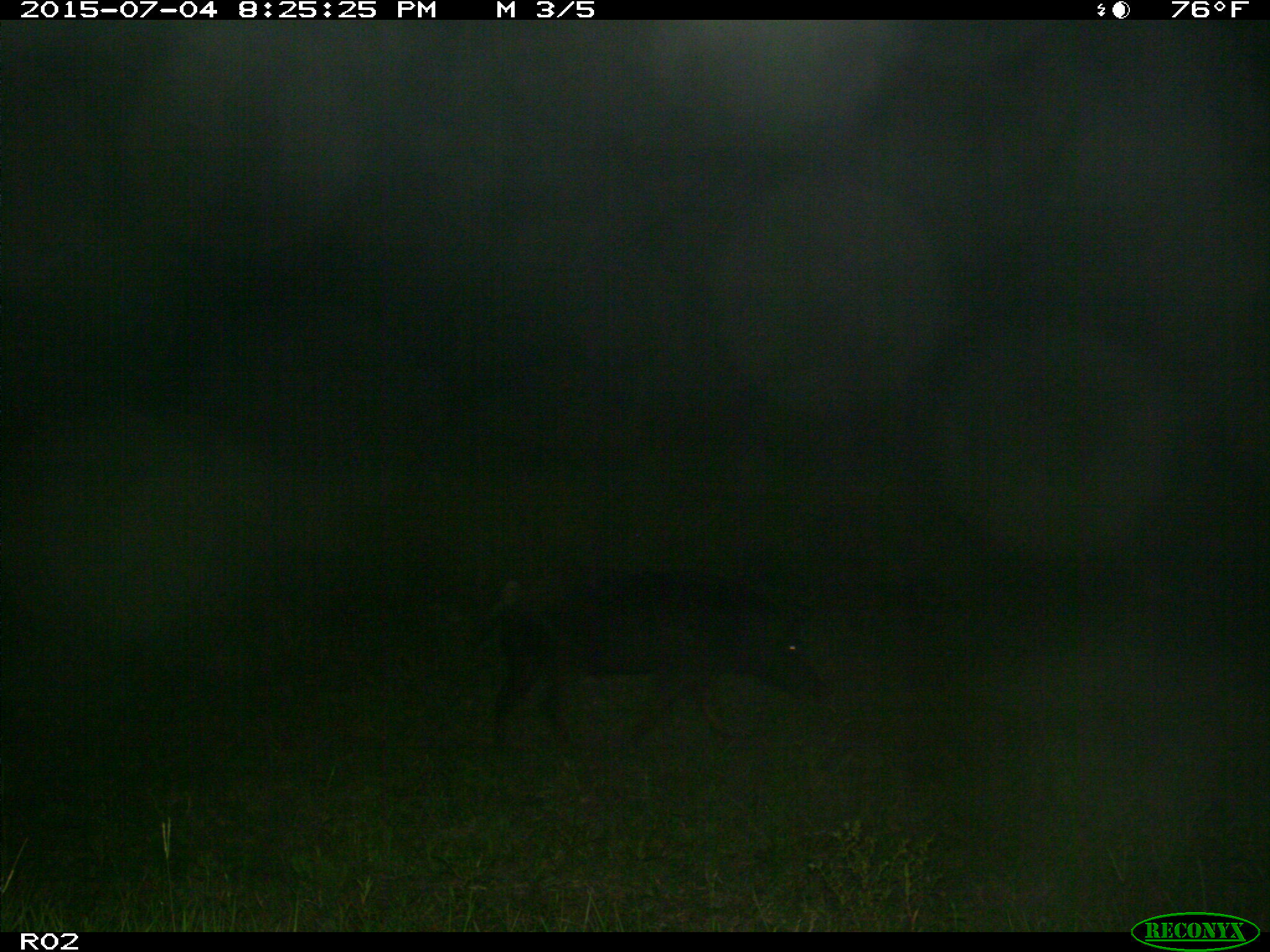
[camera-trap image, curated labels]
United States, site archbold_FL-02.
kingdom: Animalia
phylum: Chordata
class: Mammalia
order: Artiodactyla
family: Suidae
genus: Sus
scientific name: Sus scrofa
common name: wild boar